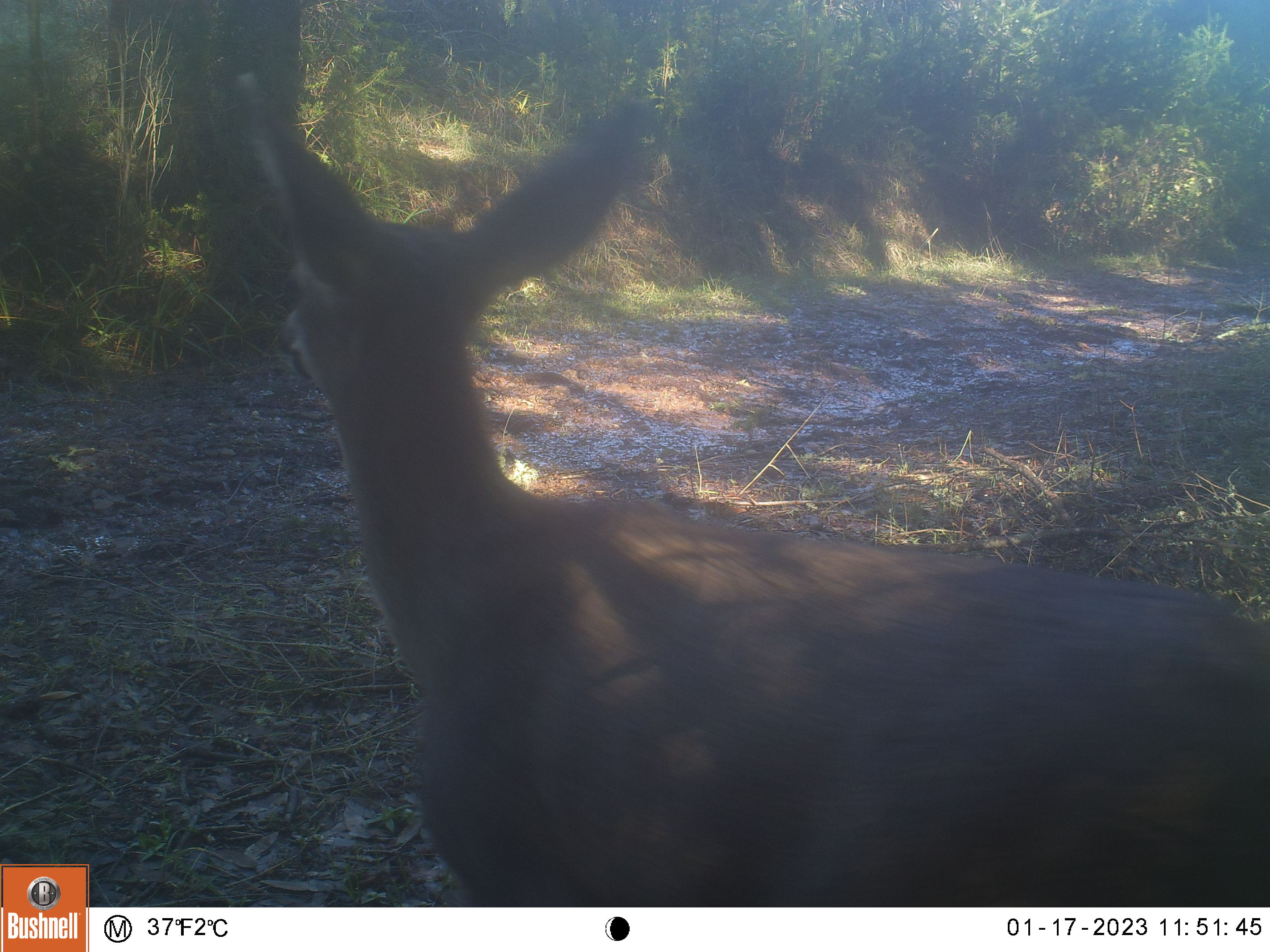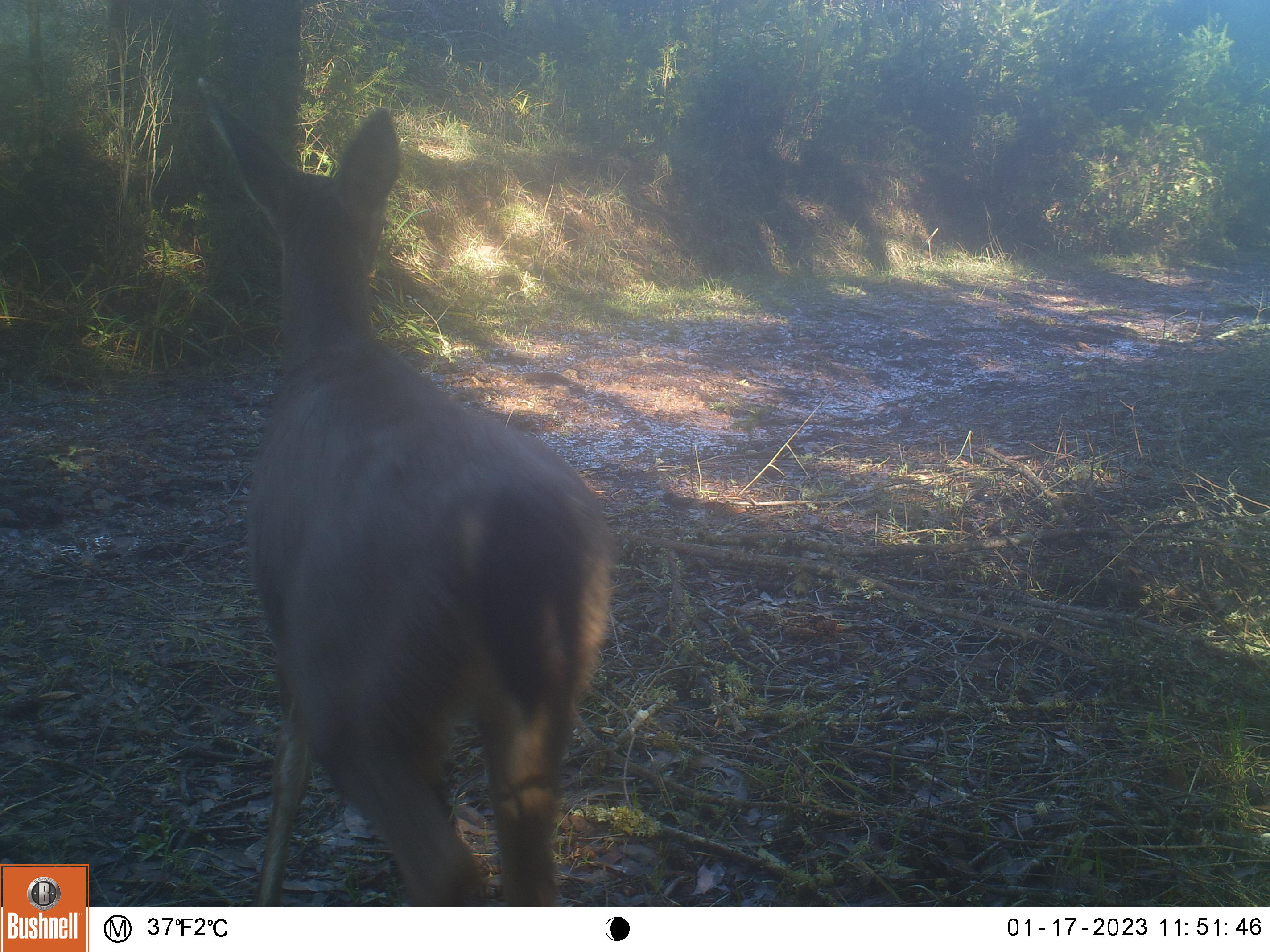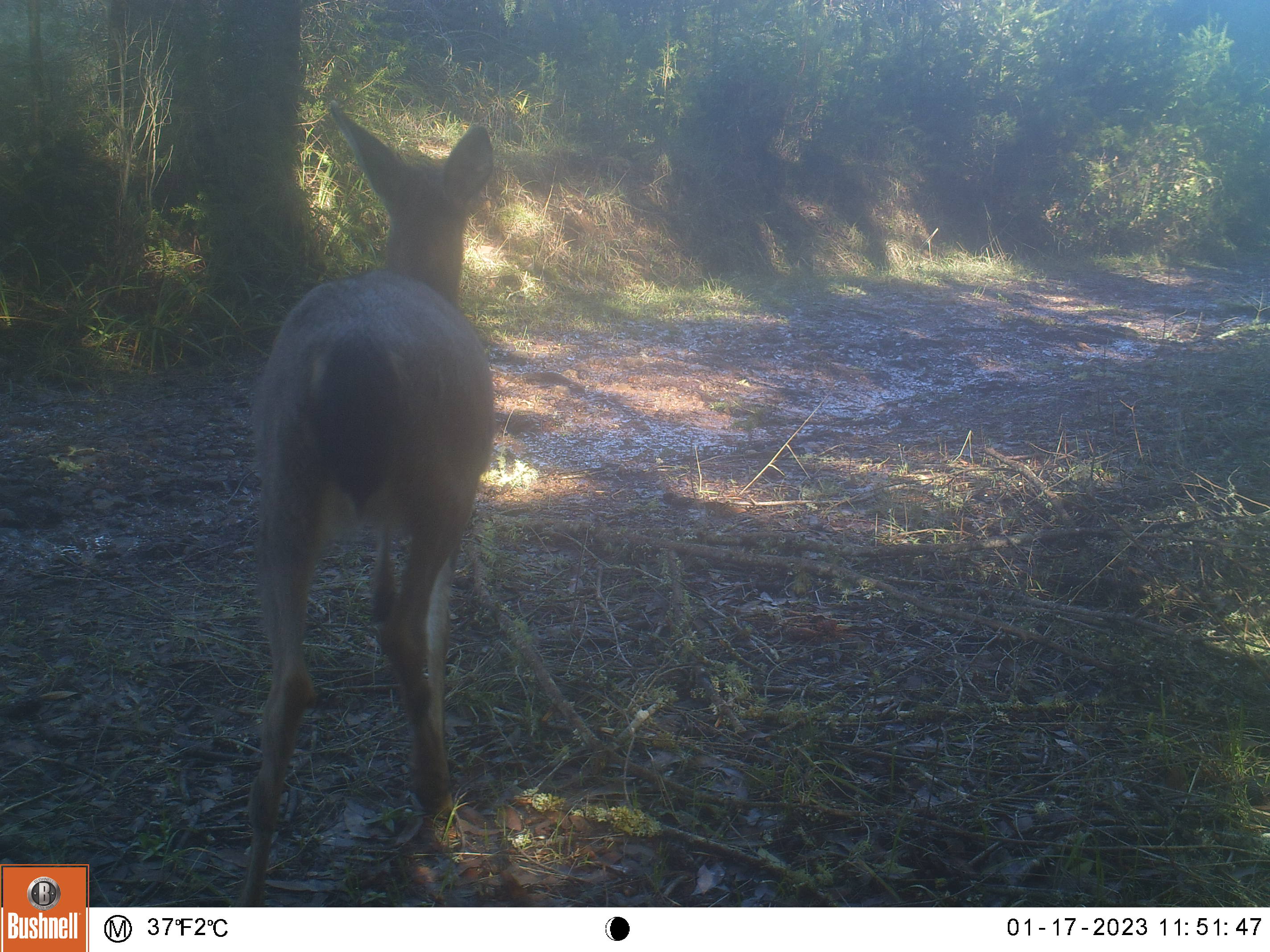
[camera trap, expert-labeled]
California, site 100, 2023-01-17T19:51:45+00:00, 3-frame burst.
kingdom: Animalia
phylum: Chordata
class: Mammalia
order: Artiodactyla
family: Cervidae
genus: Odocoileus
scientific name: Odocoileus hemionus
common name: mule deer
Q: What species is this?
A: Mule deer (Odocoileus hemionus).